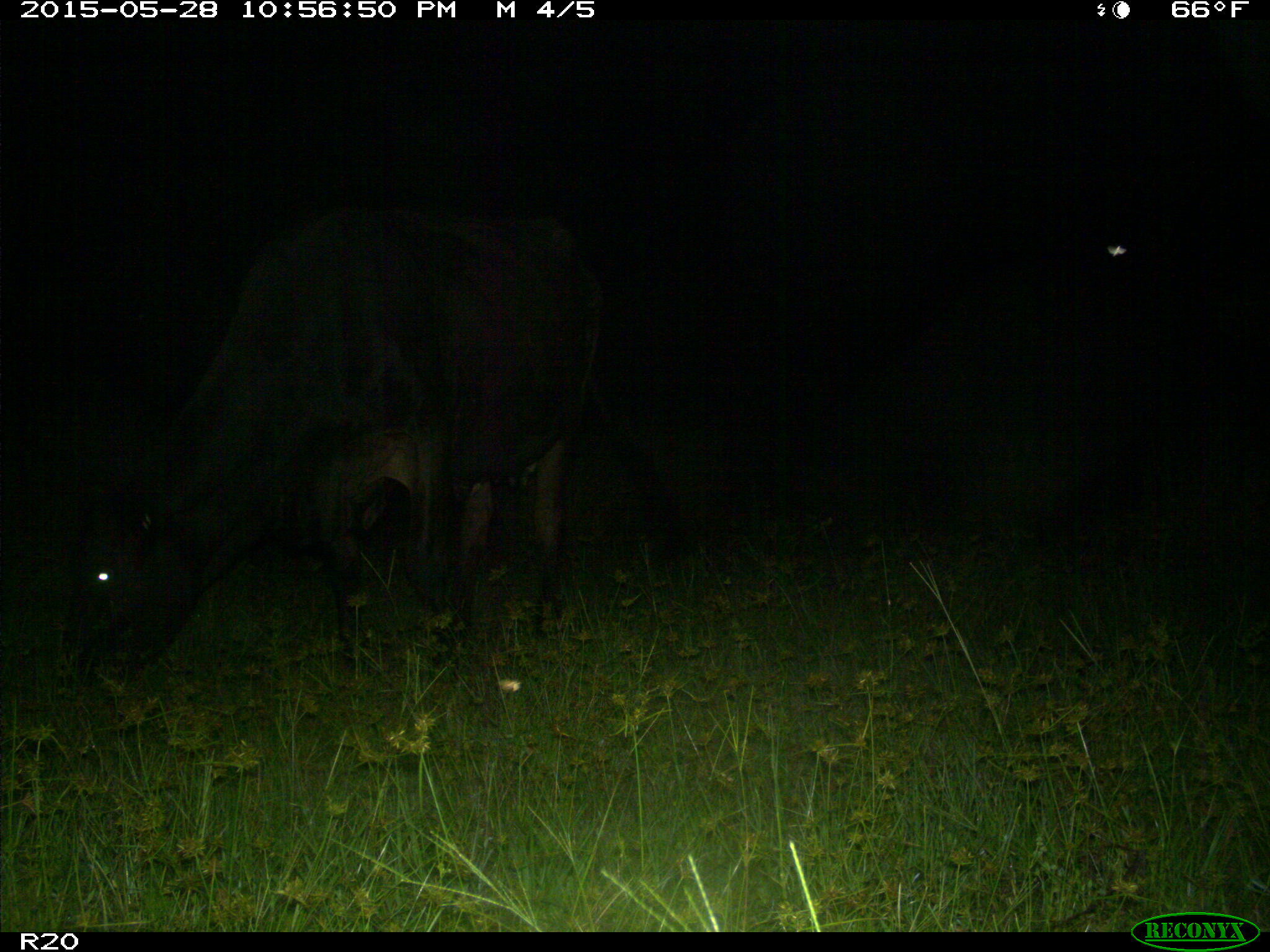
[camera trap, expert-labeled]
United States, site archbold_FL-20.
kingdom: Animalia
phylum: Chordata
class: Mammalia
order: Artiodactyla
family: Bovidae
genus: Bos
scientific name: Bos taurus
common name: domestic cow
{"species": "Bos taurus (domestic cow)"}